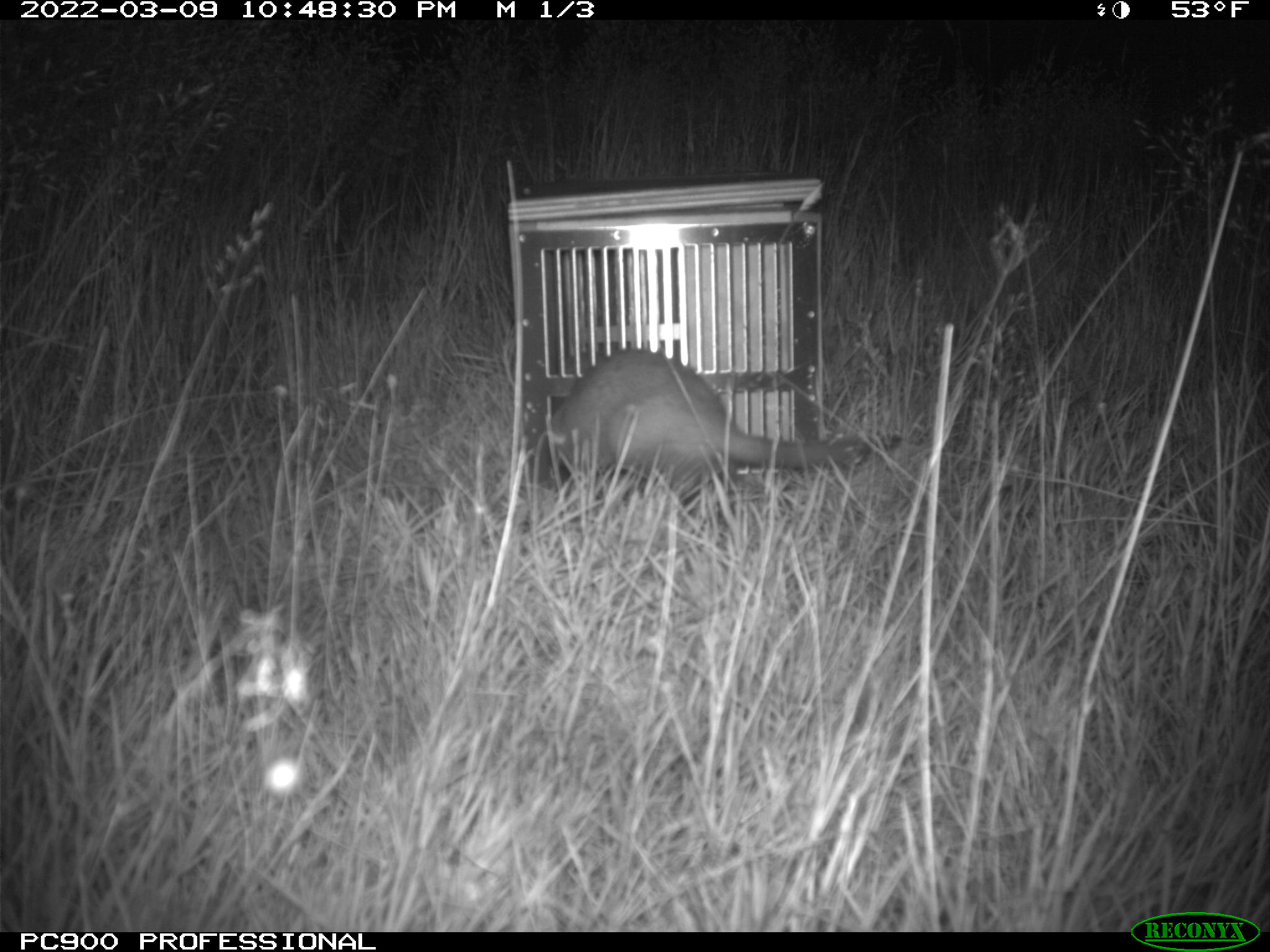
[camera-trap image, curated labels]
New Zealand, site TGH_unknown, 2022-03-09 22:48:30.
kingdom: Animalia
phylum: Chordata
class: Mammalia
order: Carnivora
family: Mustelidae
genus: Mustela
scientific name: Mustela furo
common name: ferret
Ferret (Mustela furo).